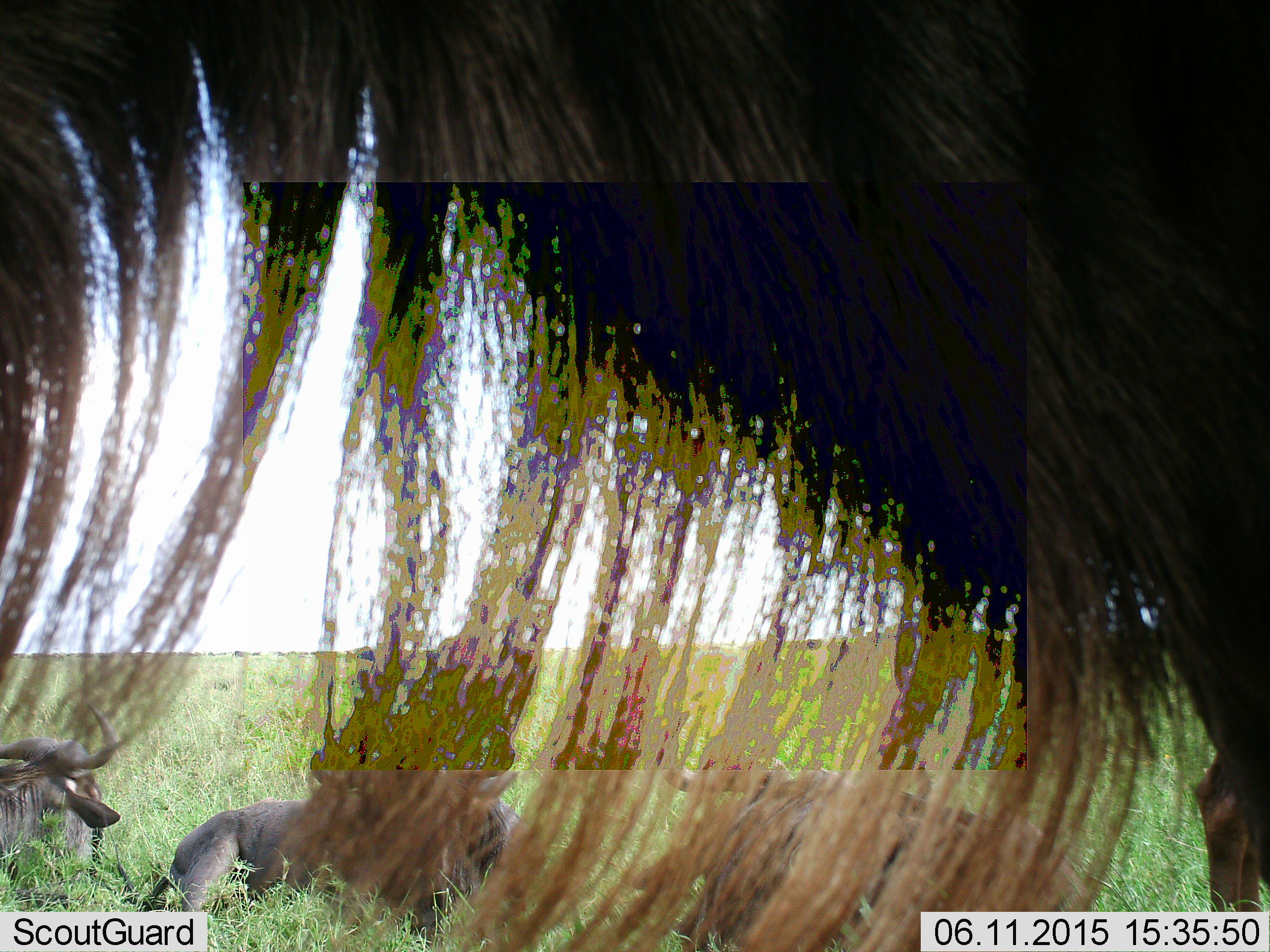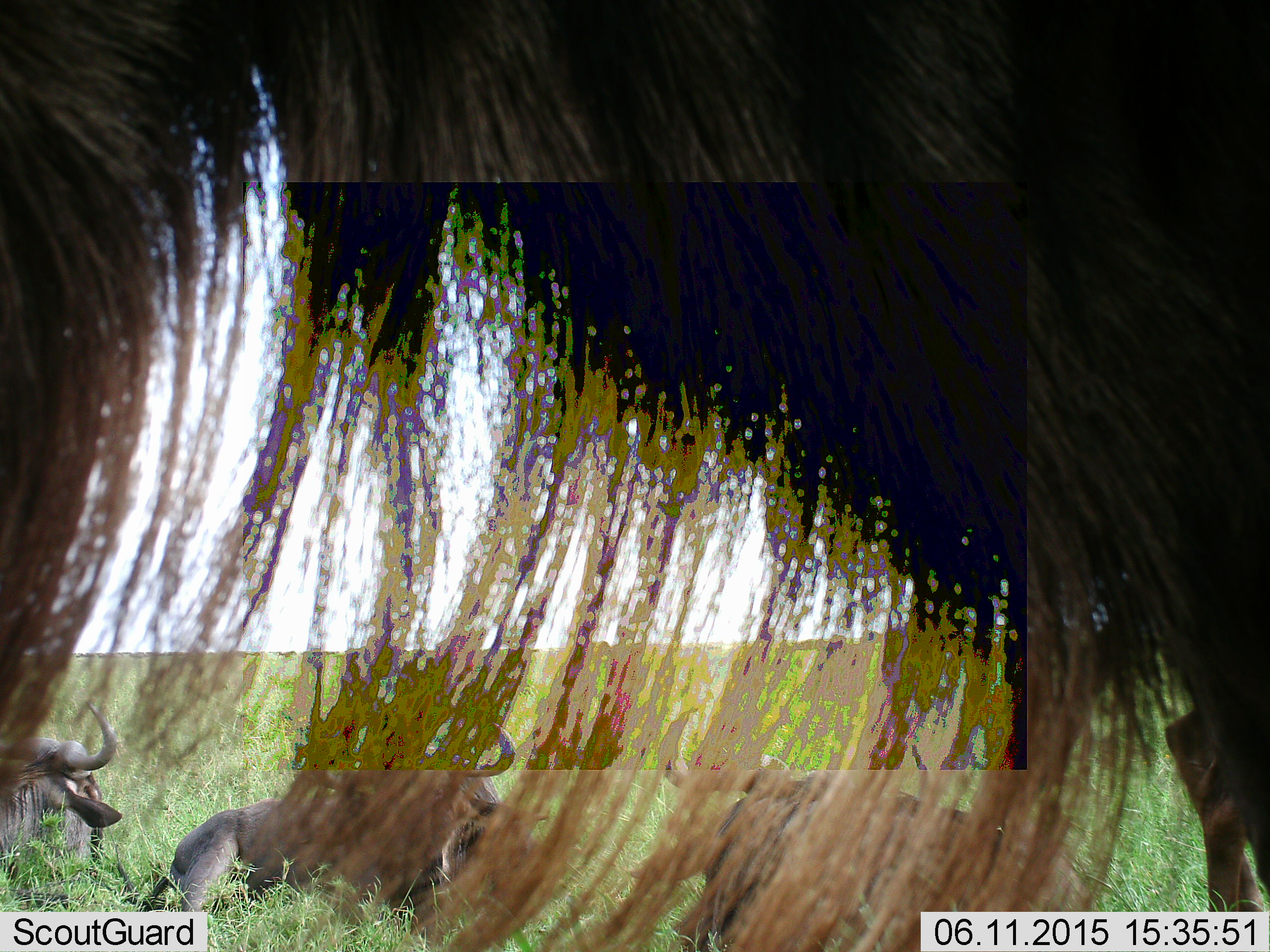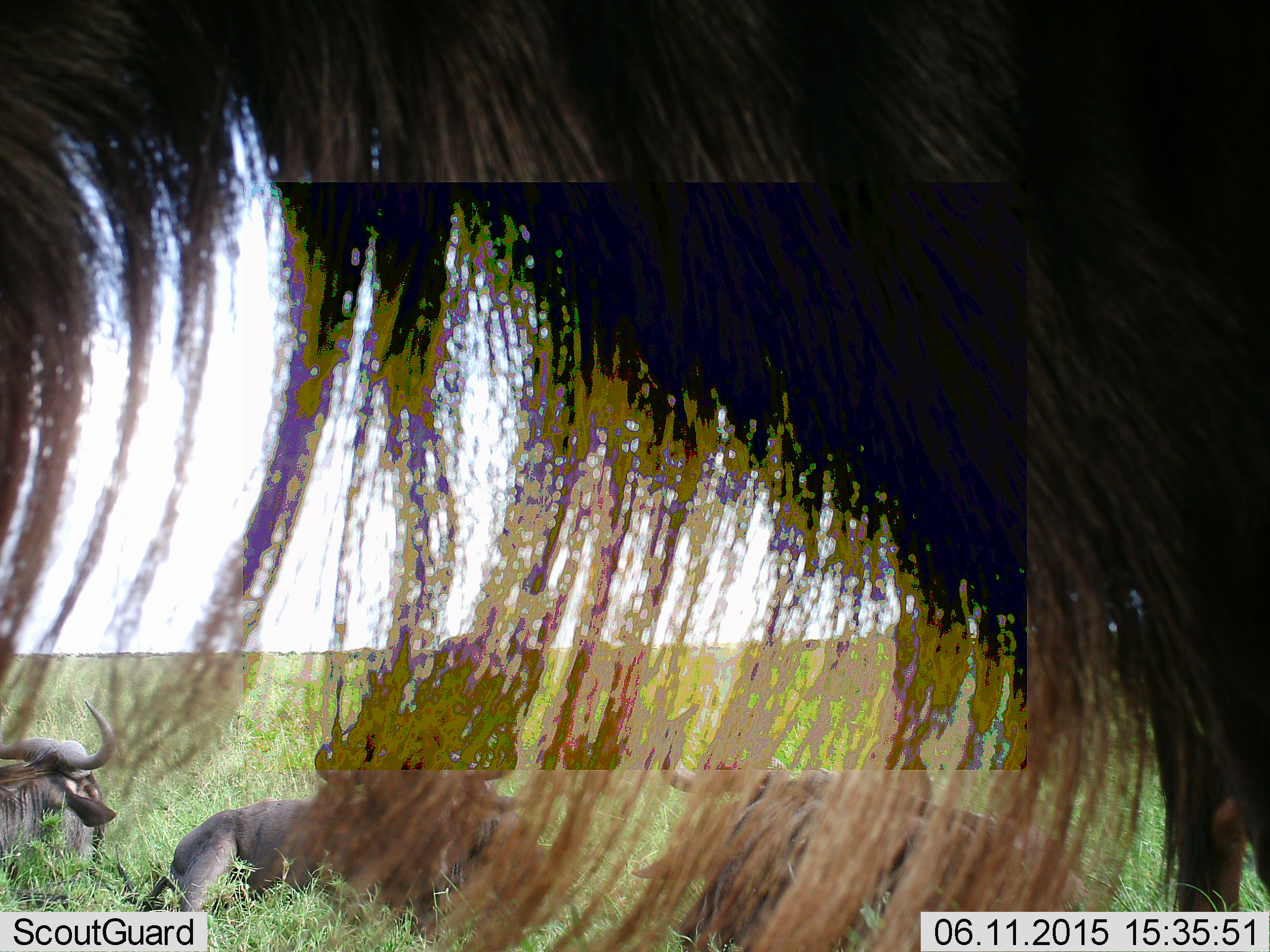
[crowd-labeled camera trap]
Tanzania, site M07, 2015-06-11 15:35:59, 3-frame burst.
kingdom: Animalia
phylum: Chordata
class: Mammalia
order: Artiodactyla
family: Bovidae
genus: Connochaetes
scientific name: Connochaetes taurinus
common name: blue wildebeest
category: wildebeest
Wildebeest (blue wildebeest) (Connochaetes taurinus), count 4. Behavior (volunteer vote fractions): standing 70%, resting 90%, moving 10%, interacting 0%. Young present (vote fraction): 0%. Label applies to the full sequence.